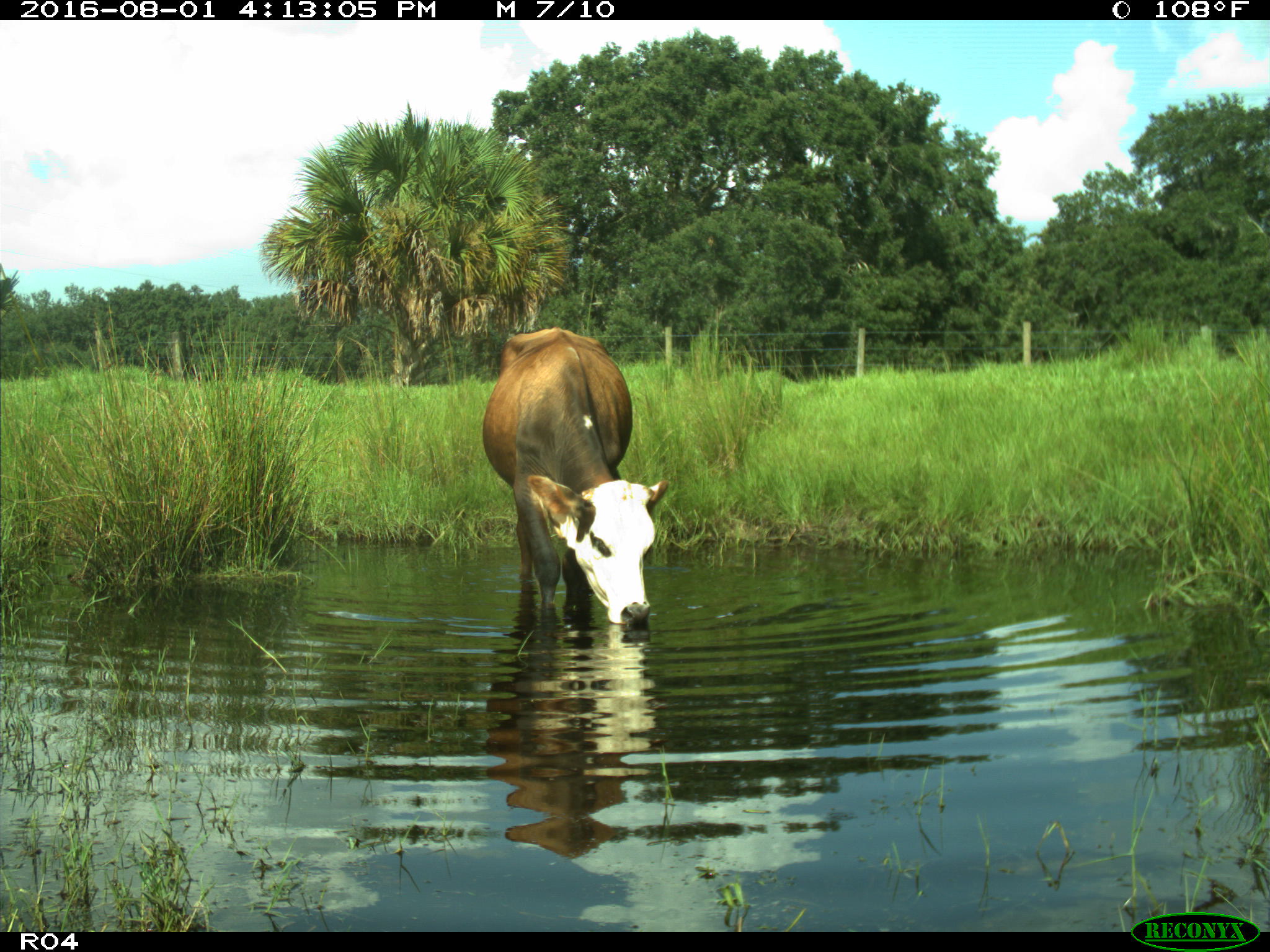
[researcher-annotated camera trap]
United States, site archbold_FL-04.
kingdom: Animalia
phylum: Chordata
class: Mammalia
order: Artiodactyla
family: Bovidae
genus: Bos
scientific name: Bos taurus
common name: domestic cow